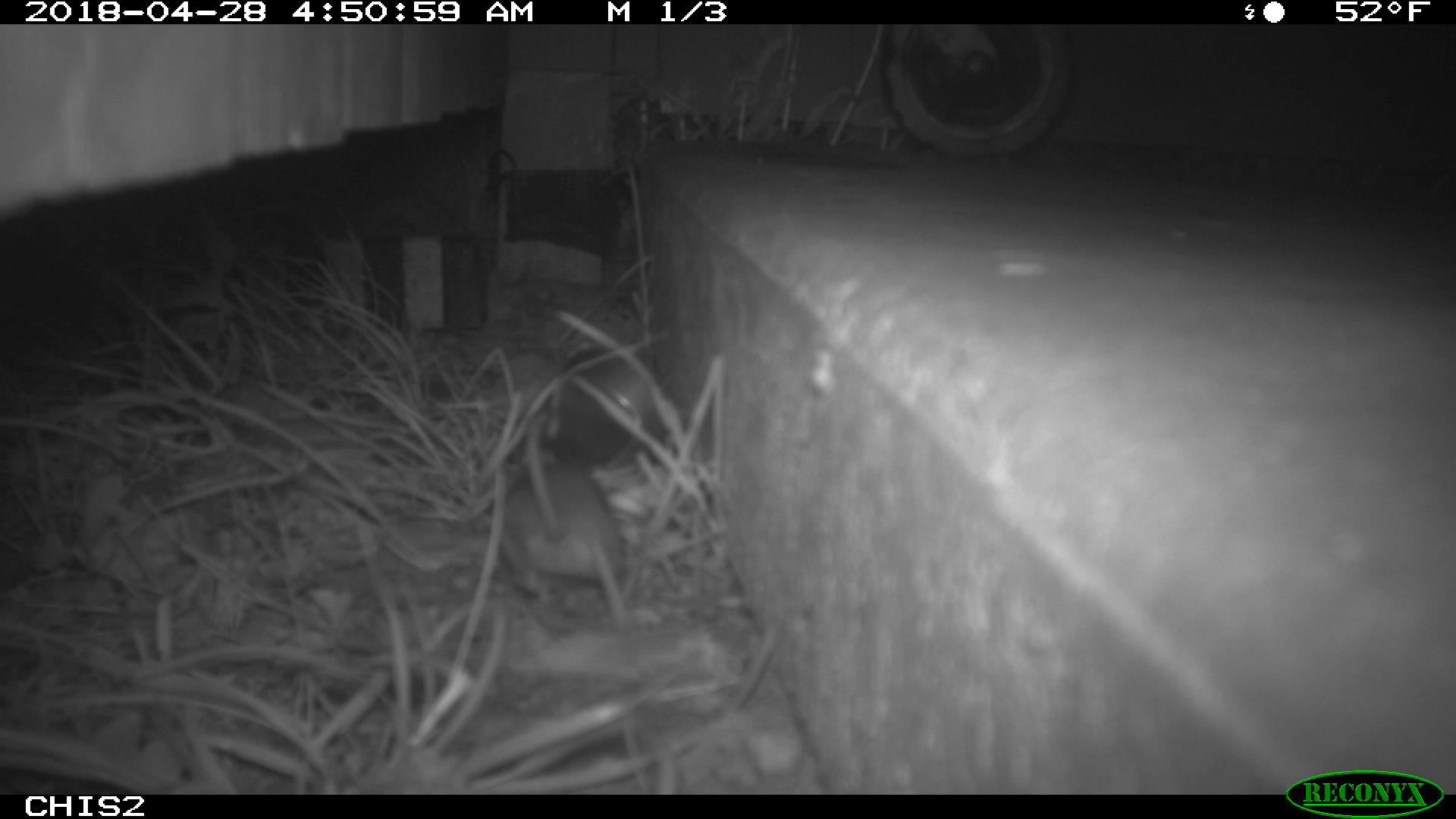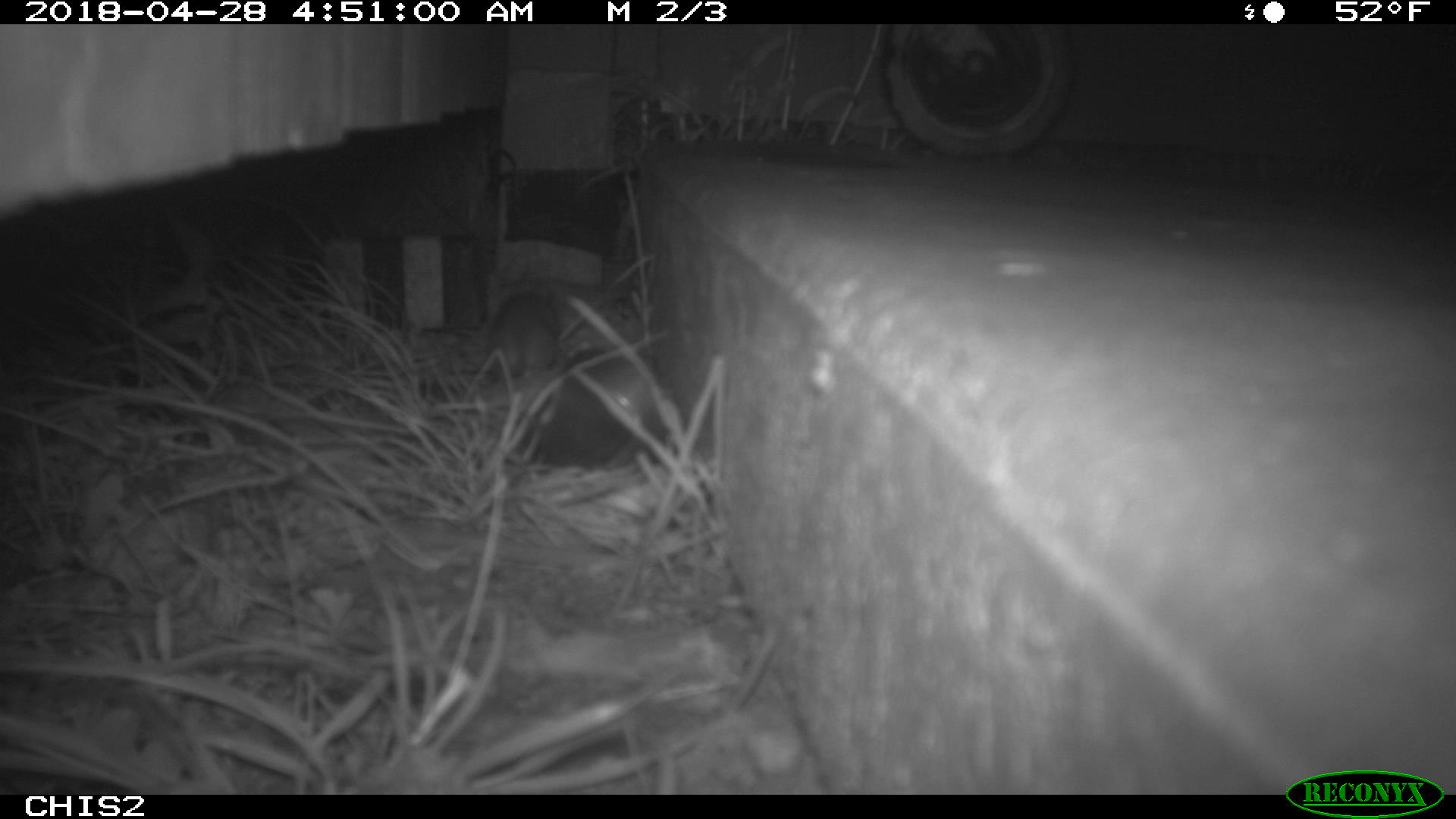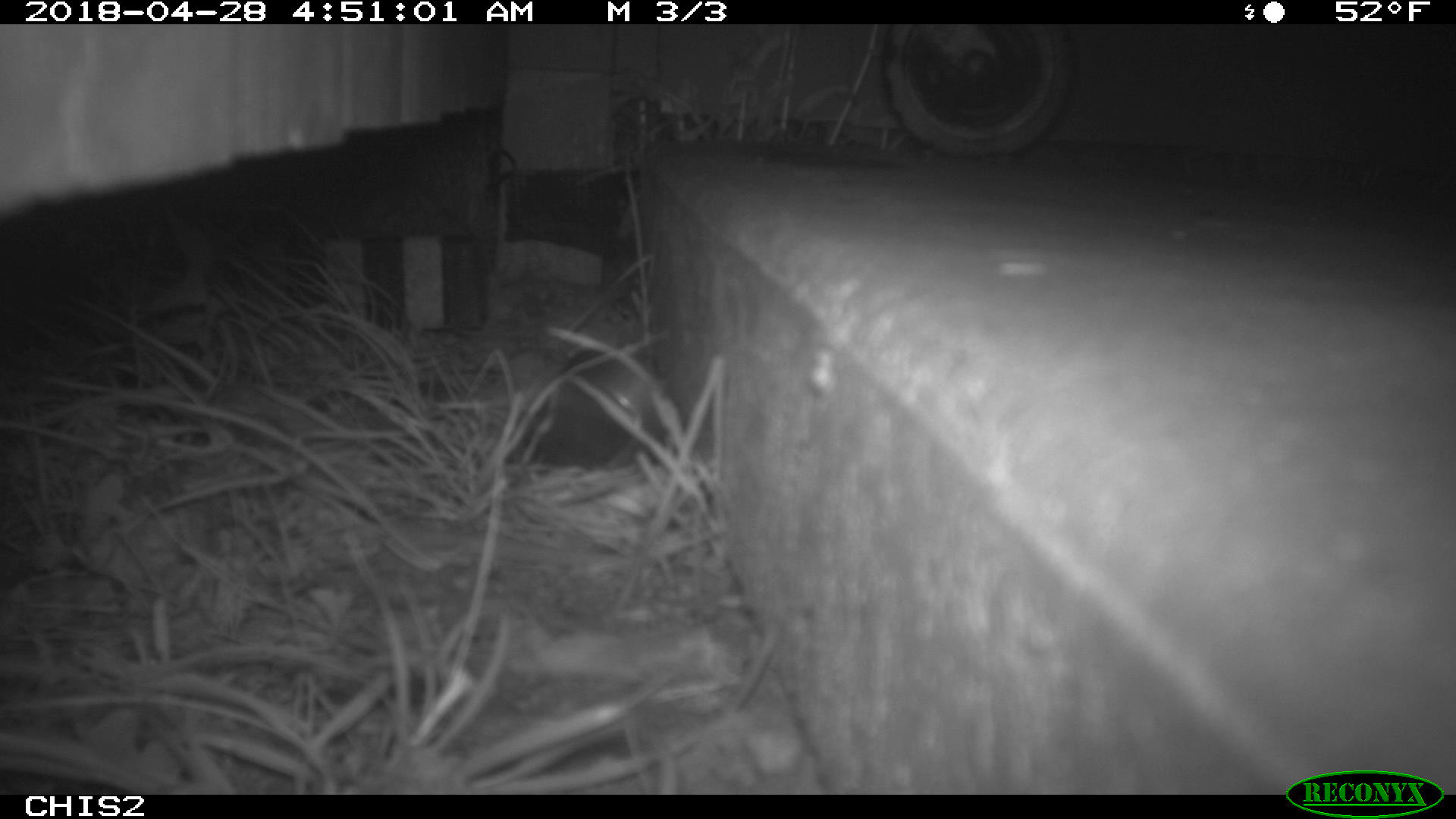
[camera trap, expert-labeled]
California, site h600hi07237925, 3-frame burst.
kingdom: Animalia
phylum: Chordata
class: Mammalia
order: Rodentia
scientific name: Rodentia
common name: rodent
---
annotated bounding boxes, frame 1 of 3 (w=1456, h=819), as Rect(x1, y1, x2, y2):
rodent: Rect(498, 413, 635, 628)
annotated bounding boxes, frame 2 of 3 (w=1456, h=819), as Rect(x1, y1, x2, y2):
rodent: Rect(487, 287, 559, 382)